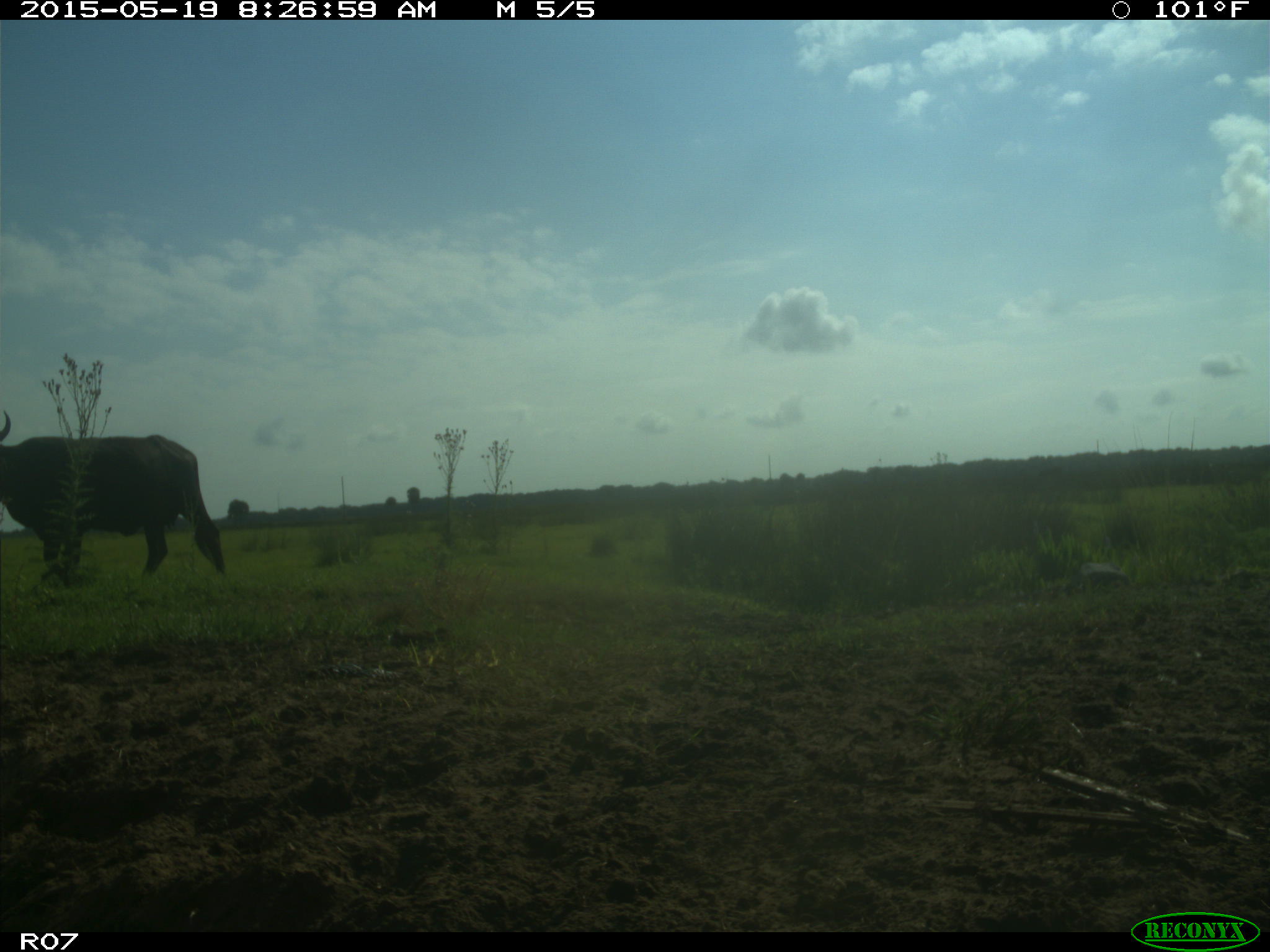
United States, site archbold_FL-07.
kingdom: Animalia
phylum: Chordata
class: Mammalia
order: Artiodactyla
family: Bovidae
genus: Bos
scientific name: Bos taurus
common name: domestic cow